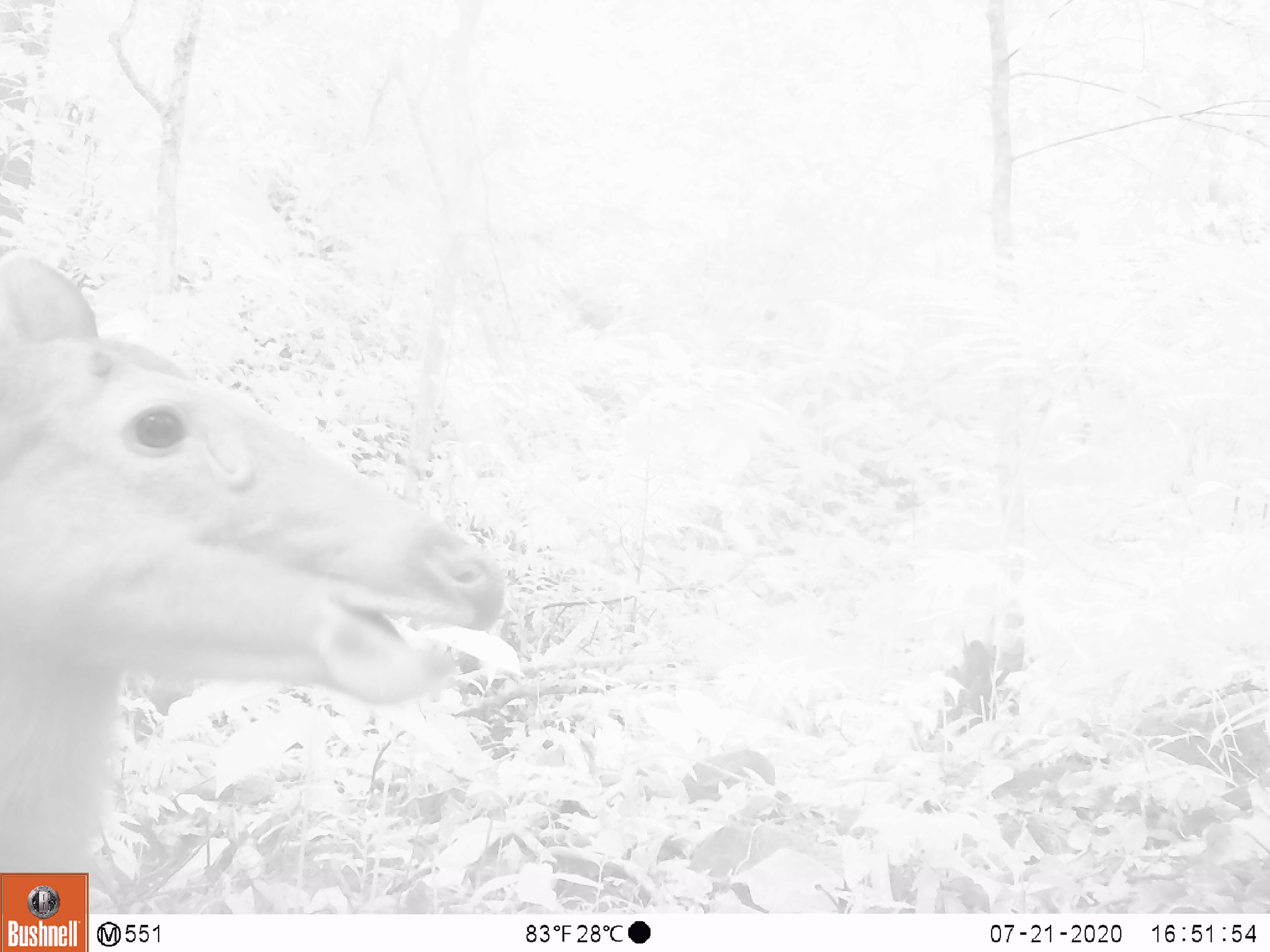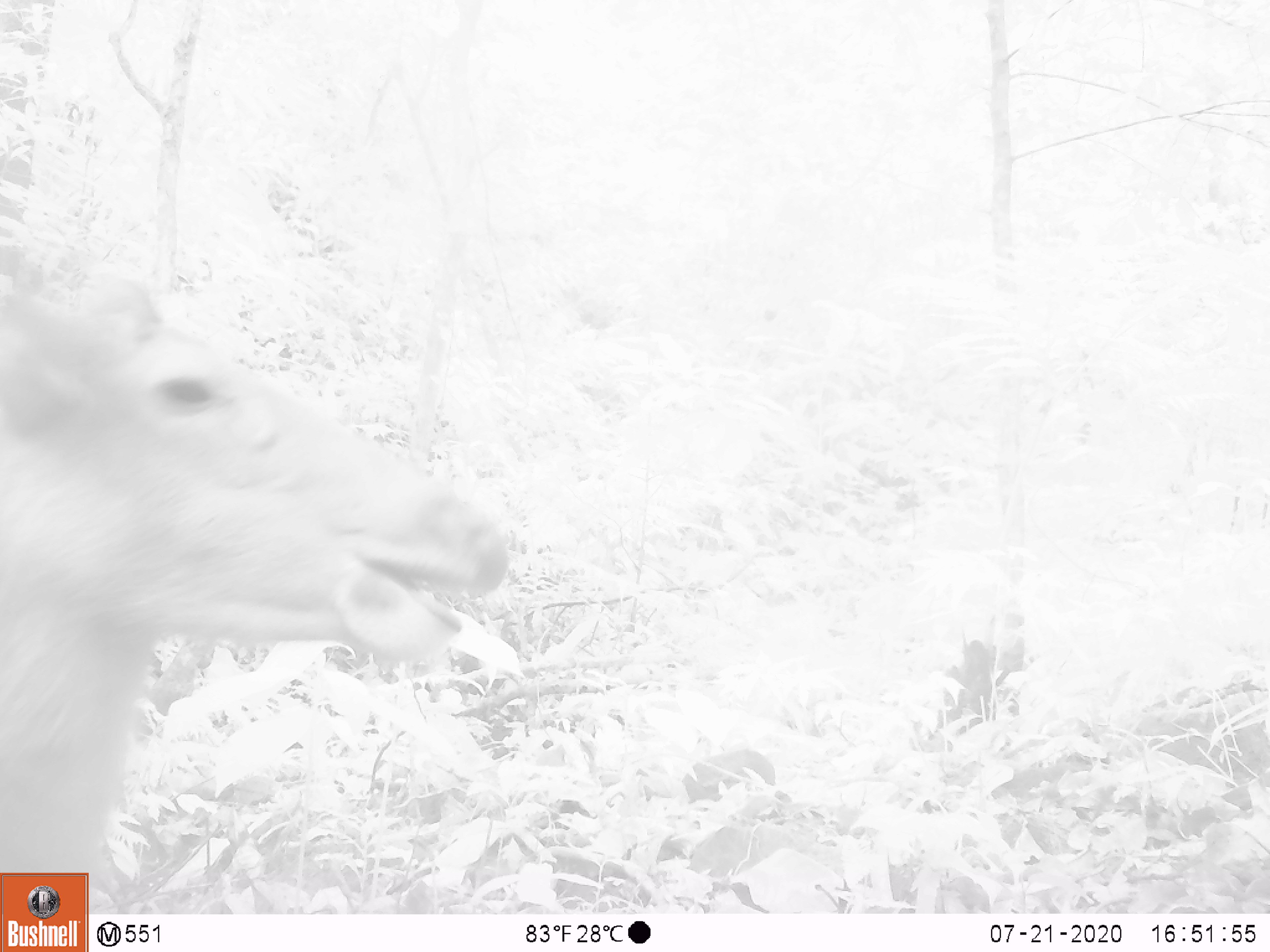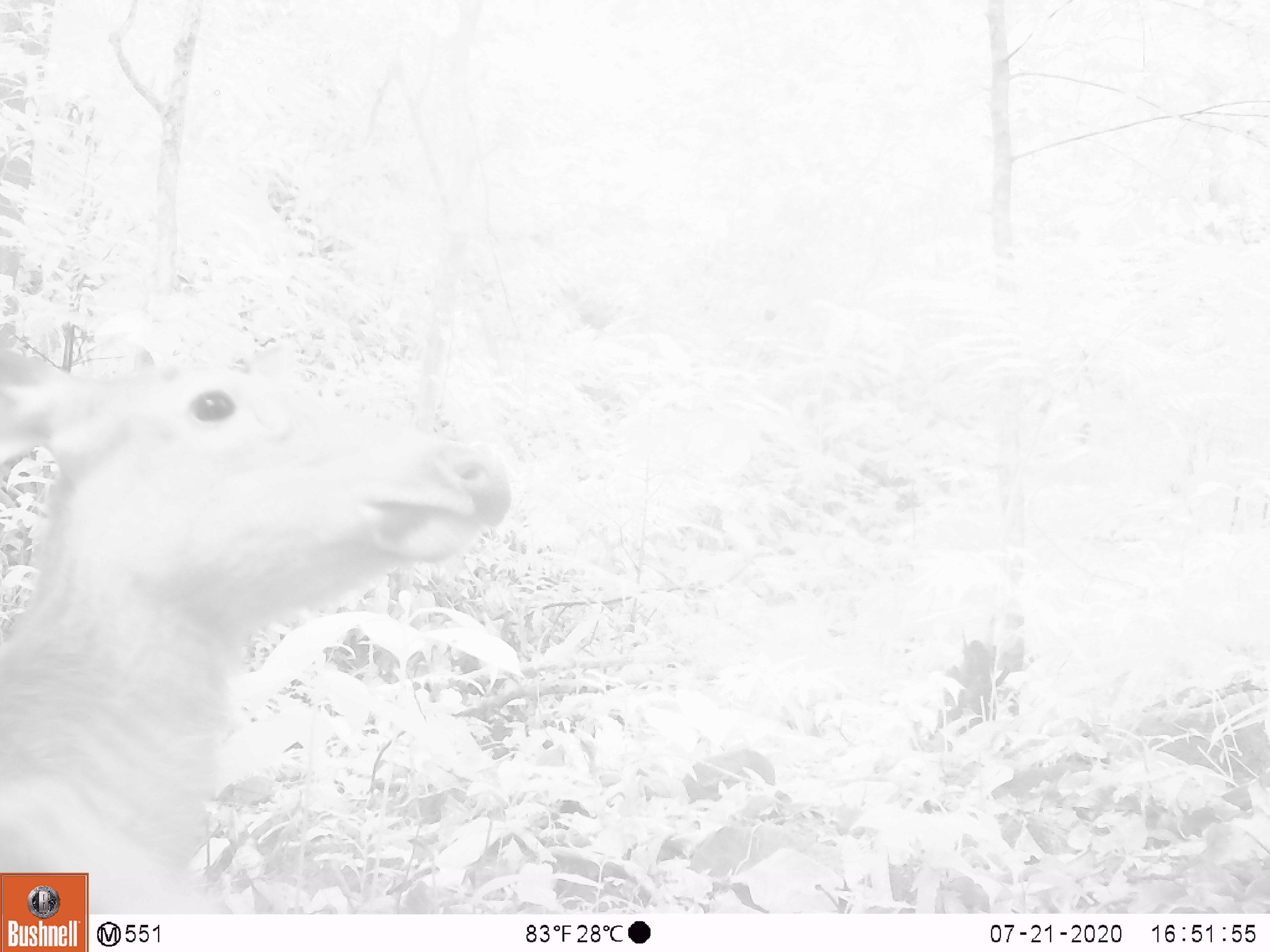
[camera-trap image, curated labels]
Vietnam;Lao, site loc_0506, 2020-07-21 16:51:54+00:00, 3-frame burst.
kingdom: Animalia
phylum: Chordata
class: Mammalia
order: Artiodactyla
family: Cervidae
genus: Rusa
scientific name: Rusa unicolor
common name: sambar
Sambar (Rusa unicolor). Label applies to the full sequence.